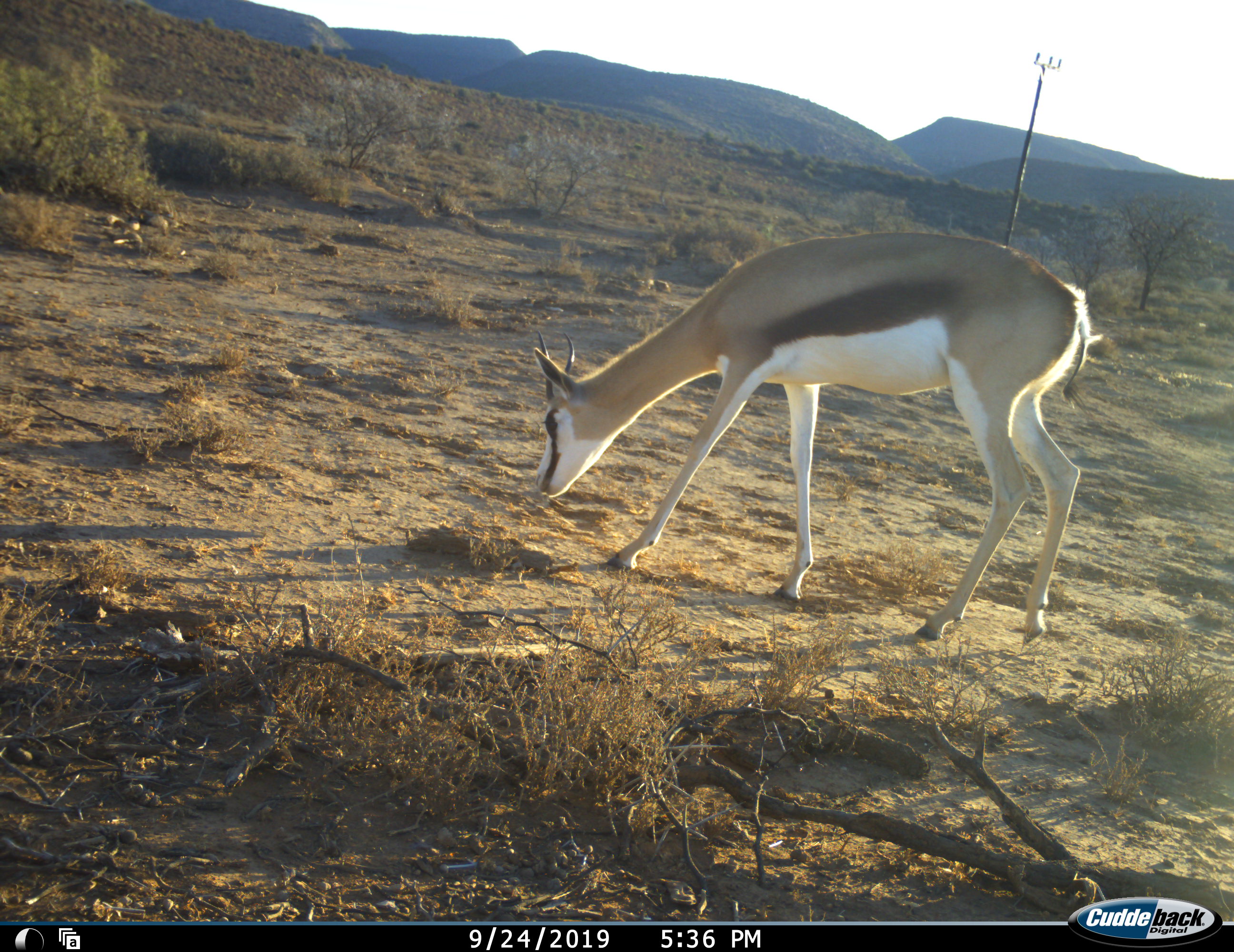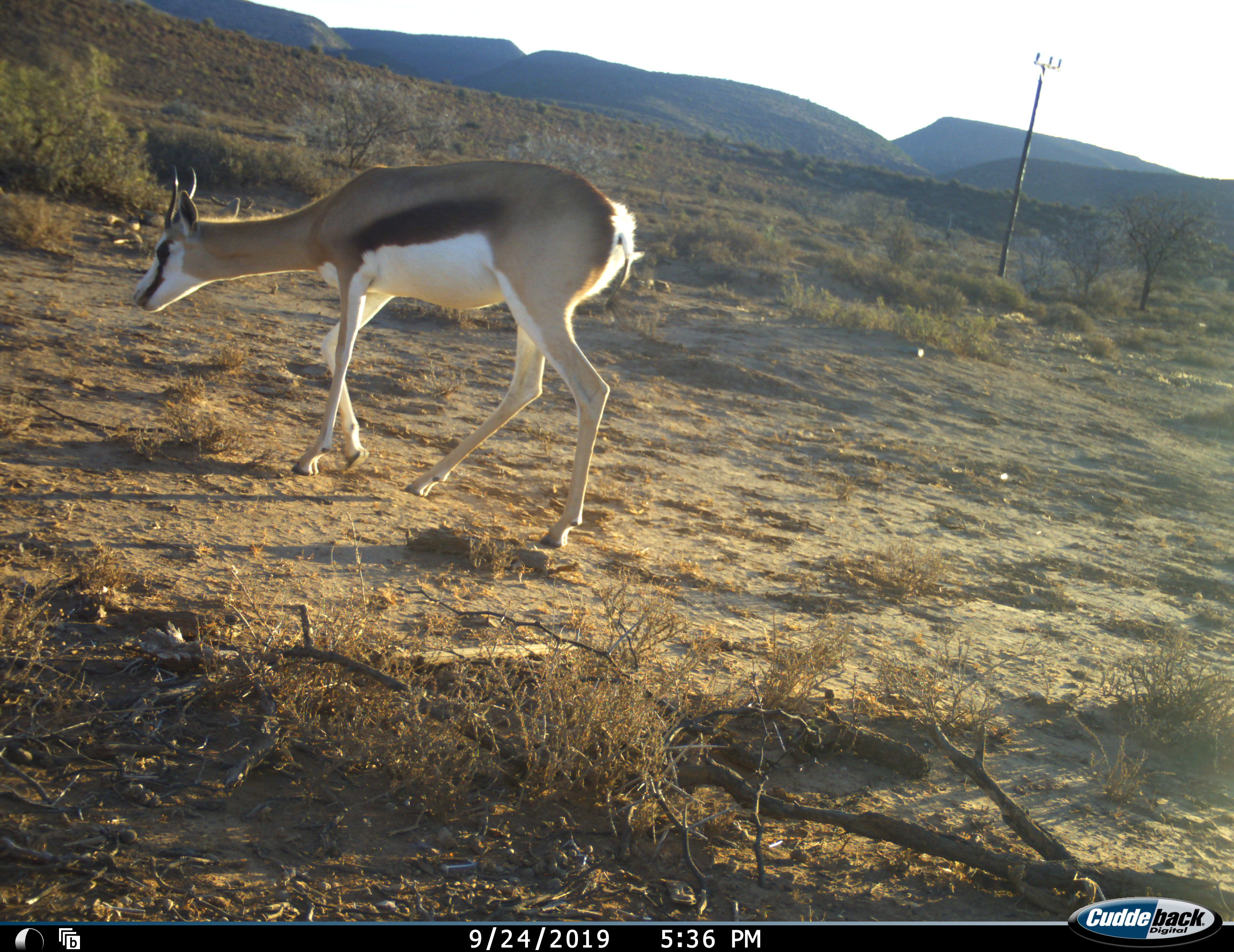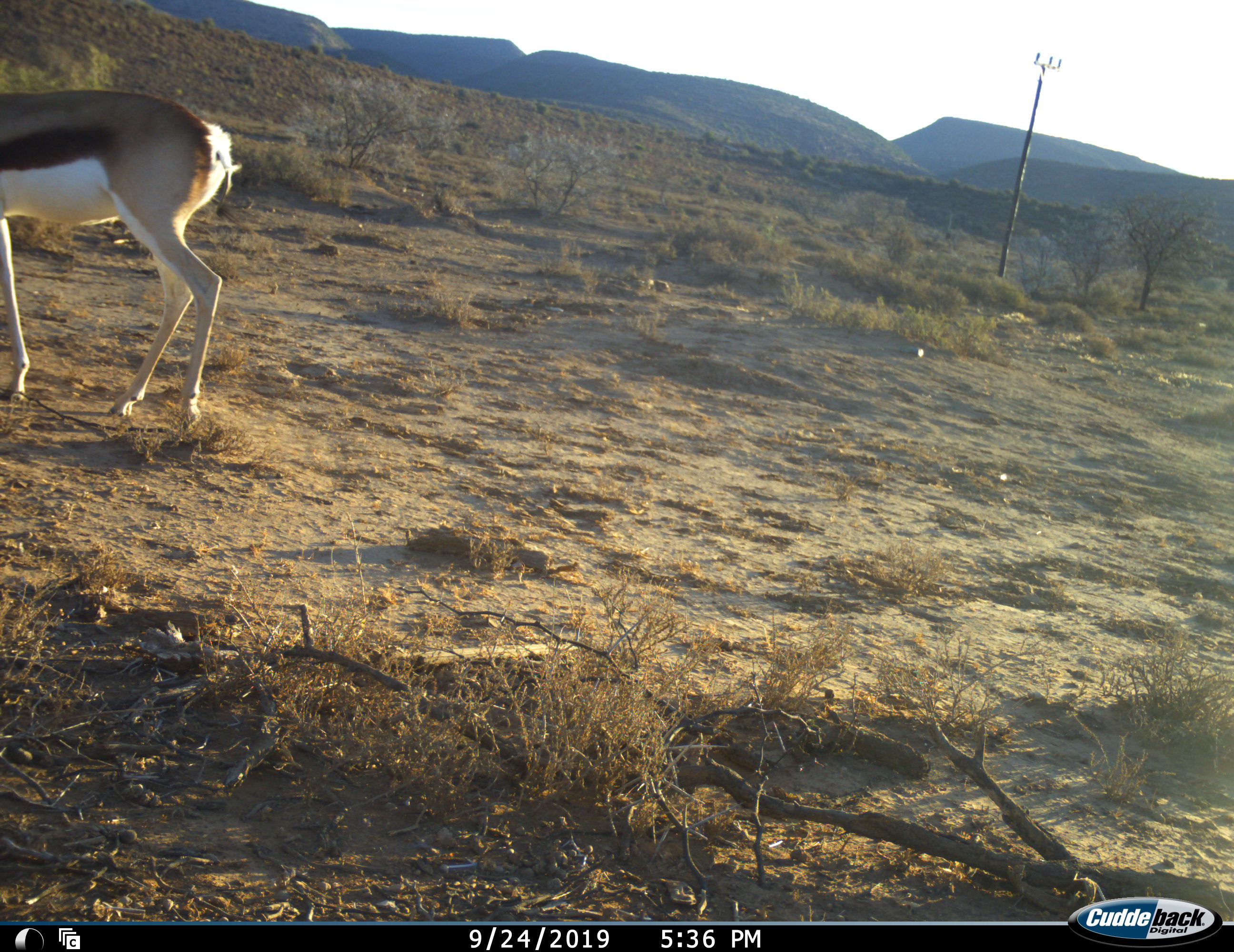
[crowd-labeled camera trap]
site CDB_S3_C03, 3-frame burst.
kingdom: Animalia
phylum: Chordata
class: Mammalia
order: Artiodactyla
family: Bovidae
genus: Antidorcas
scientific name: Antidorcas marsupialis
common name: springbok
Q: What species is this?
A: Springbok (Antidorcas marsupialis).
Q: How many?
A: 1.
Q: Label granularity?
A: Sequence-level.